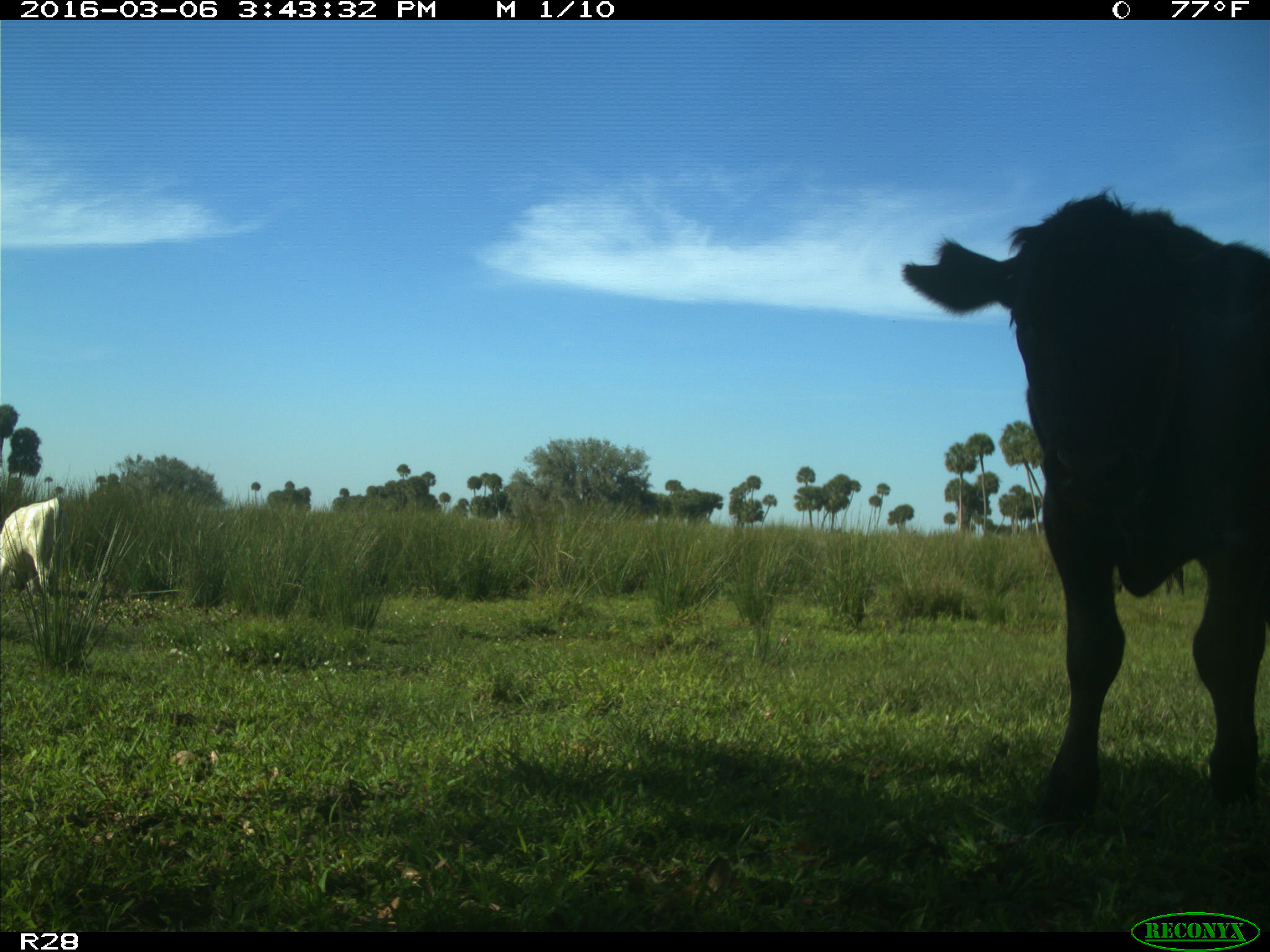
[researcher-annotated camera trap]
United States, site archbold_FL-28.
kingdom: Animalia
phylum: Chordata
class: Mammalia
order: Artiodactyla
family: Bovidae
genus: Bos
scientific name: Bos taurus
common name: domestic cow